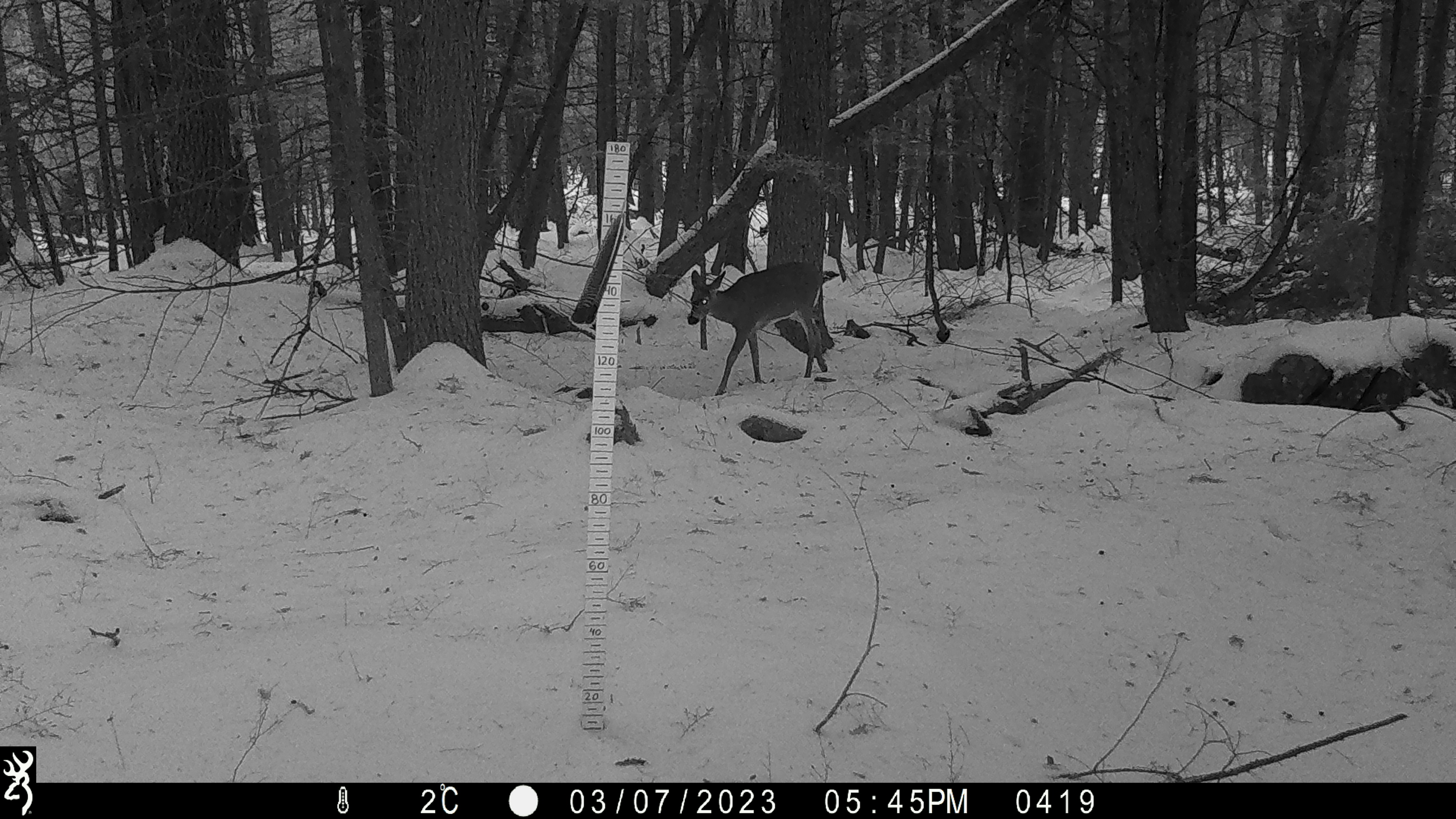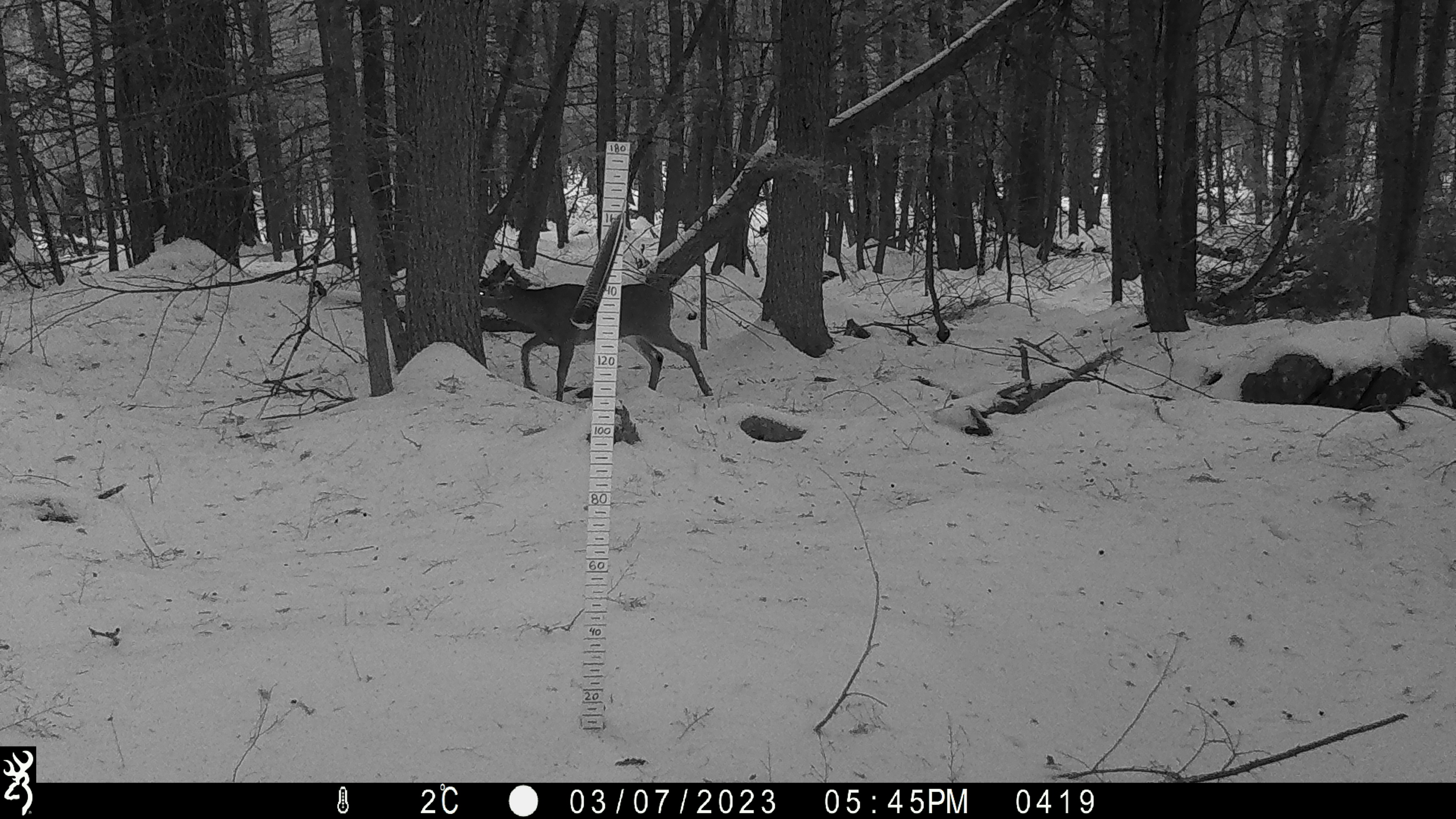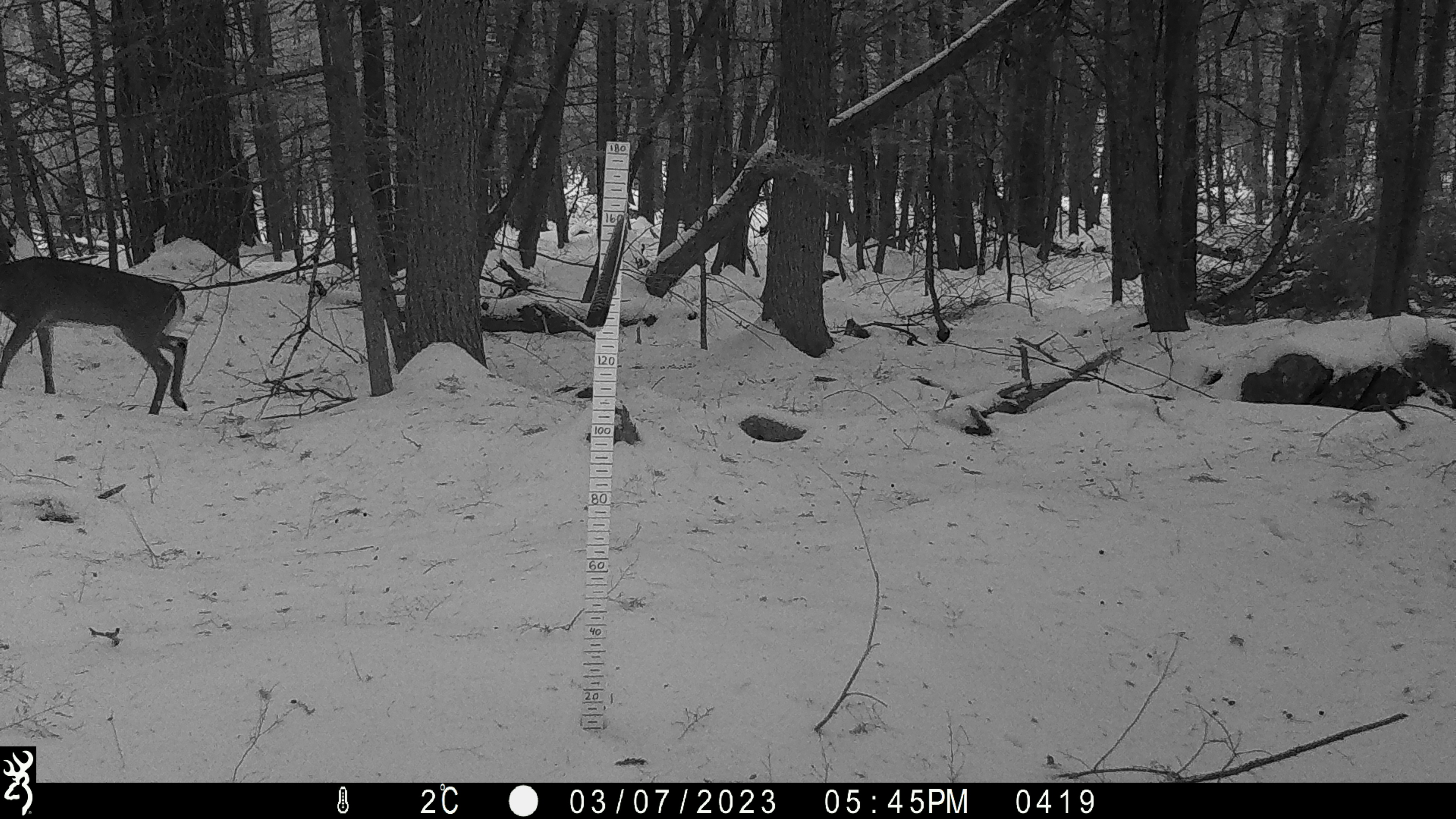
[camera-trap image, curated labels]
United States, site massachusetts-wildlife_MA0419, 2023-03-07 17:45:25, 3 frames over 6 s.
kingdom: Animalia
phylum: Chordata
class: Mammalia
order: Artiodactyla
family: Cervidae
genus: Odocoileus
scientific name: Odocoileus virginianus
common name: white-tailed deer